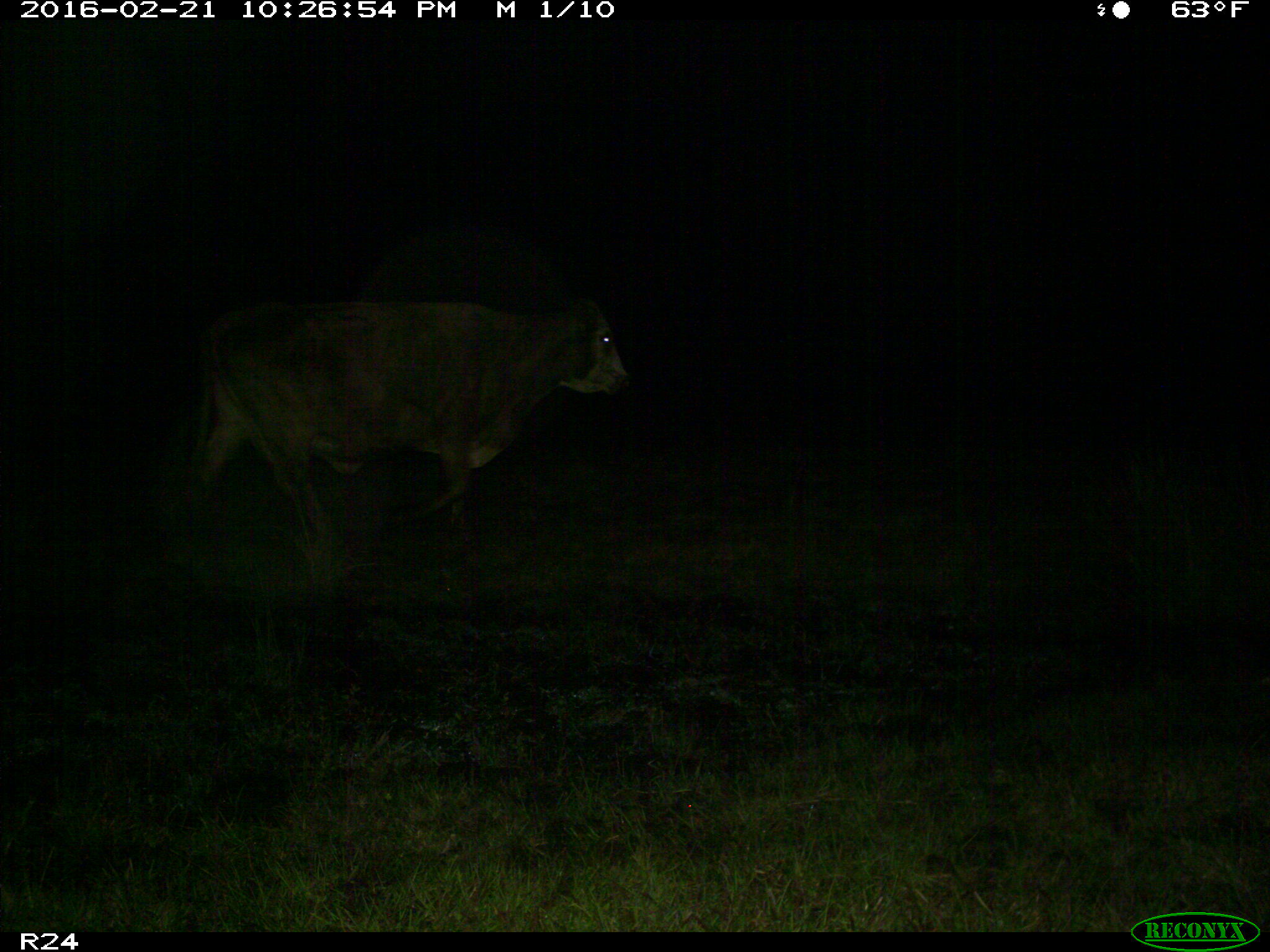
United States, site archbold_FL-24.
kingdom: Animalia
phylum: Chordata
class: Mammalia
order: Artiodactyla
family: Bovidae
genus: Bos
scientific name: Bos taurus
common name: domestic cow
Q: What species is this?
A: Bos taurus (domestic cow).